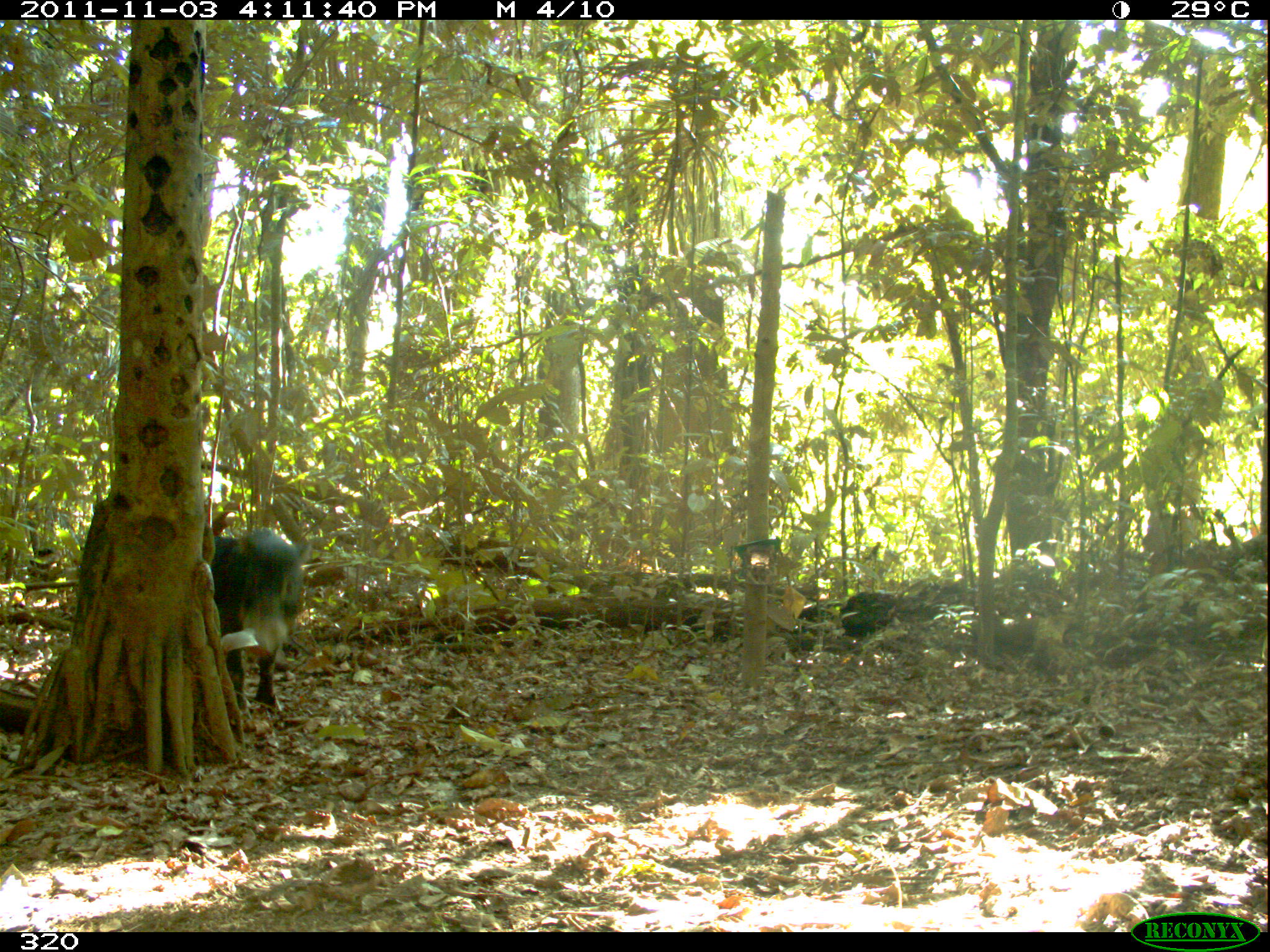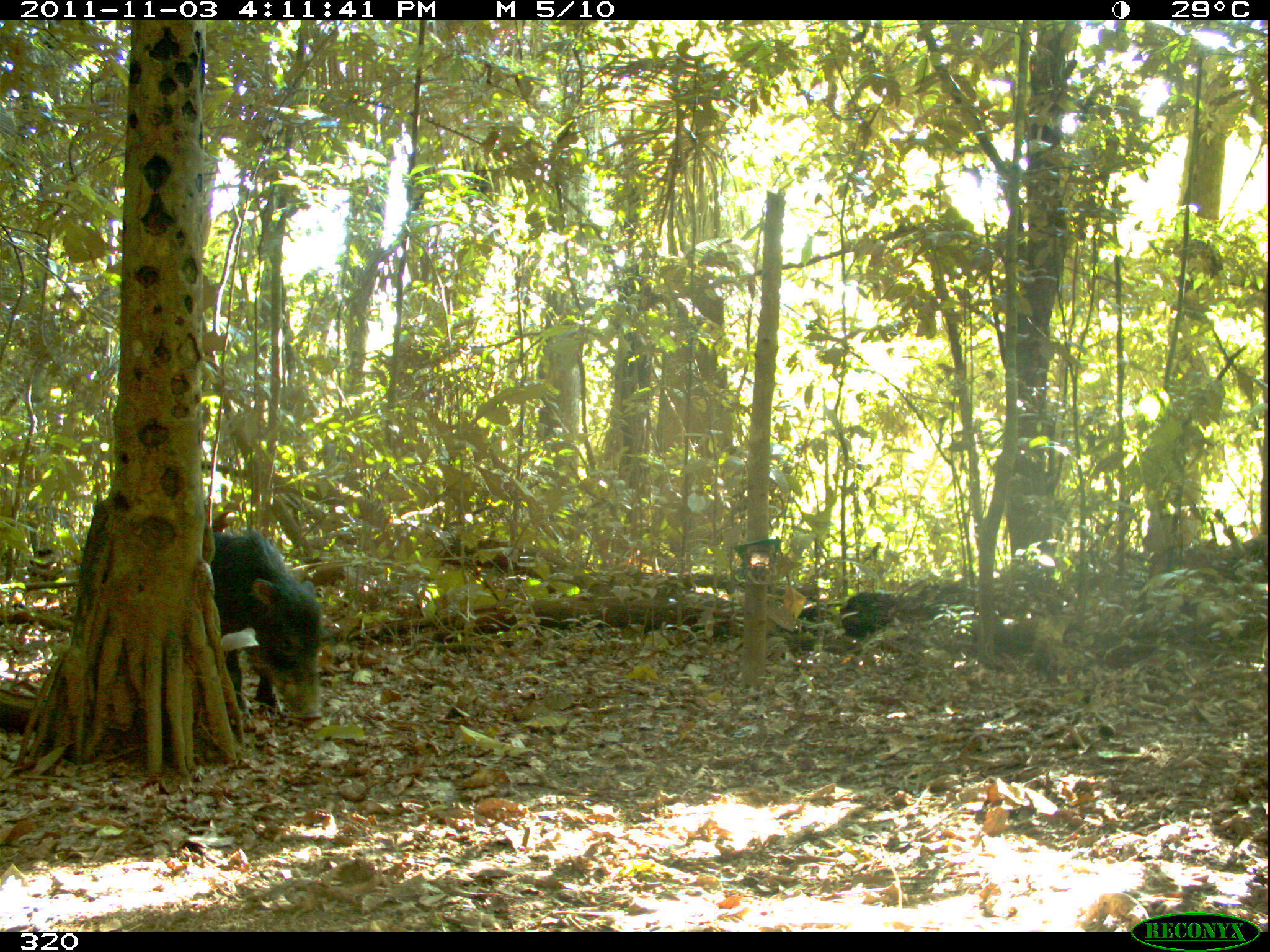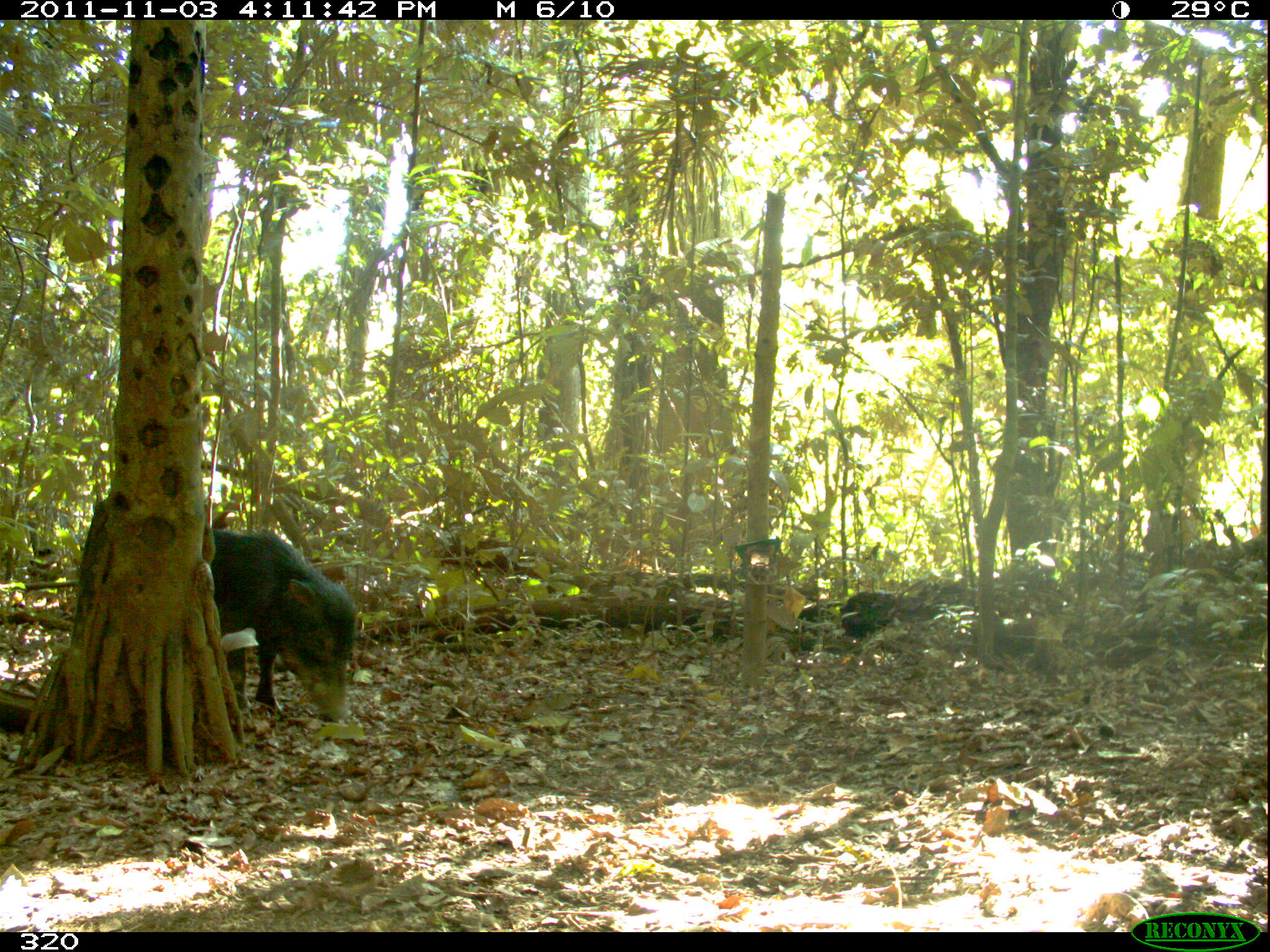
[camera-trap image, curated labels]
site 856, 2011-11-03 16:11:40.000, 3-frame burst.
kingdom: Animalia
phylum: Chordata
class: Mammalia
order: Artiodactyla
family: Tayassuidae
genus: Tayassu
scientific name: Tayassu pecari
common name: white-lipped peccary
Tayassu pecari (white-lipped peccary).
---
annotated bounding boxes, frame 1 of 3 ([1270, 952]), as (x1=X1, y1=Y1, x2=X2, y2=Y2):
tayassu pecari: (x1=210, y1=510, x2=303, y2=712)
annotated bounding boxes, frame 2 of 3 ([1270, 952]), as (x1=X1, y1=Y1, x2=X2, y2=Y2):
tayassu pecari: (x1=208, y1=525, x2=323, y2=722)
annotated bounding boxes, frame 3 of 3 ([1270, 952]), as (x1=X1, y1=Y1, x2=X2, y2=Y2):
tayassu pecari: (x1=211, y1=529, x2=356, y2=718)